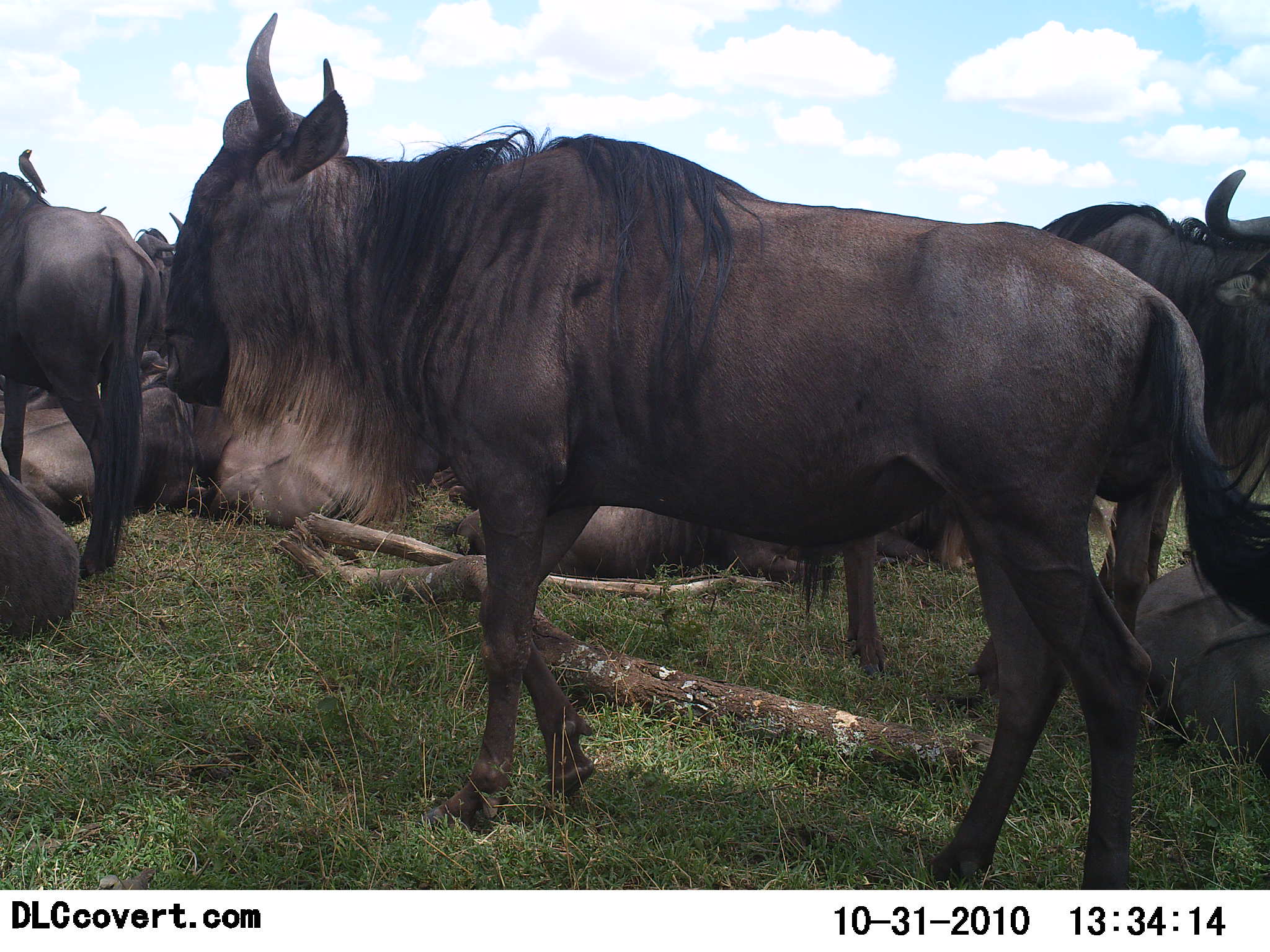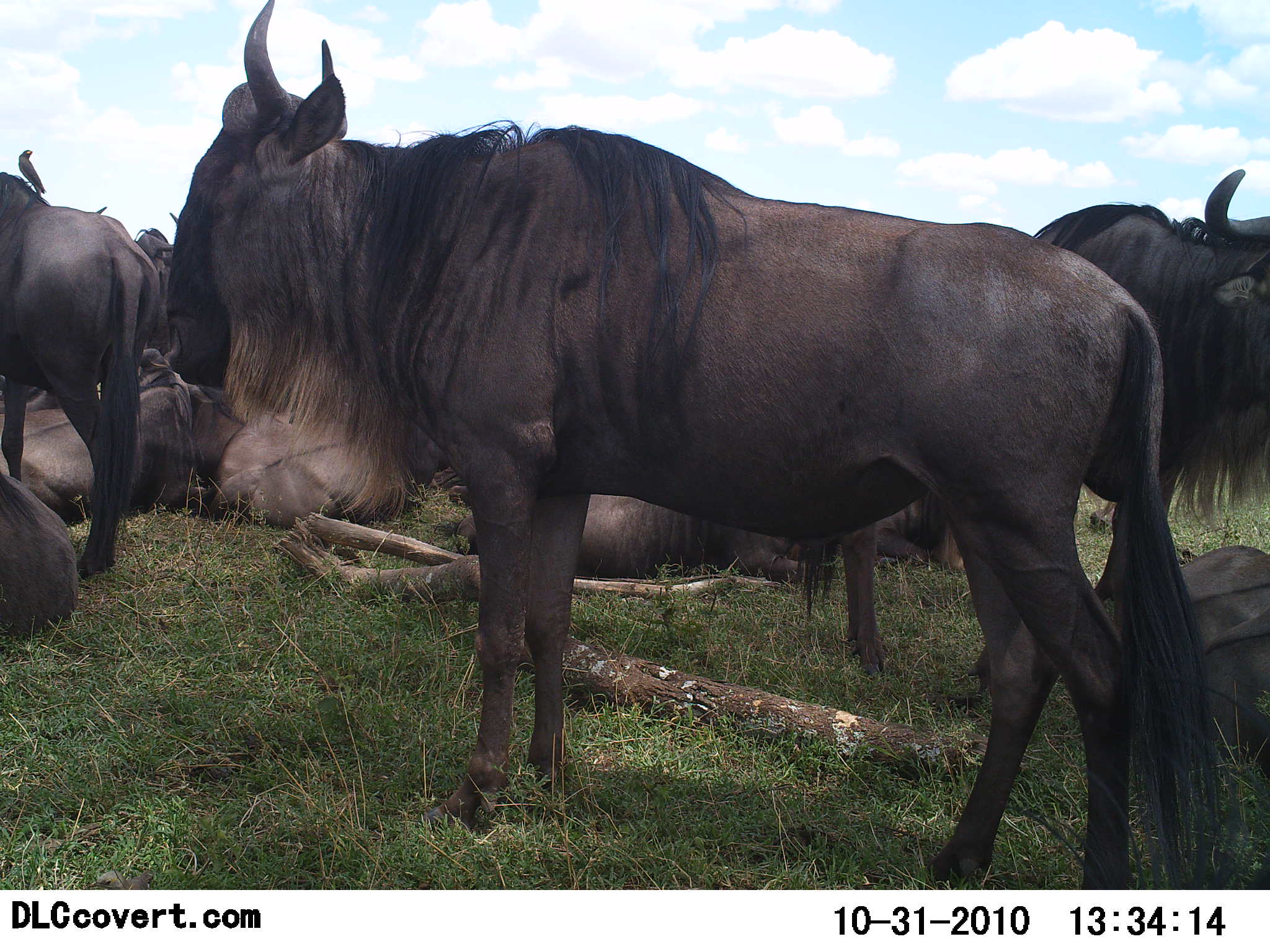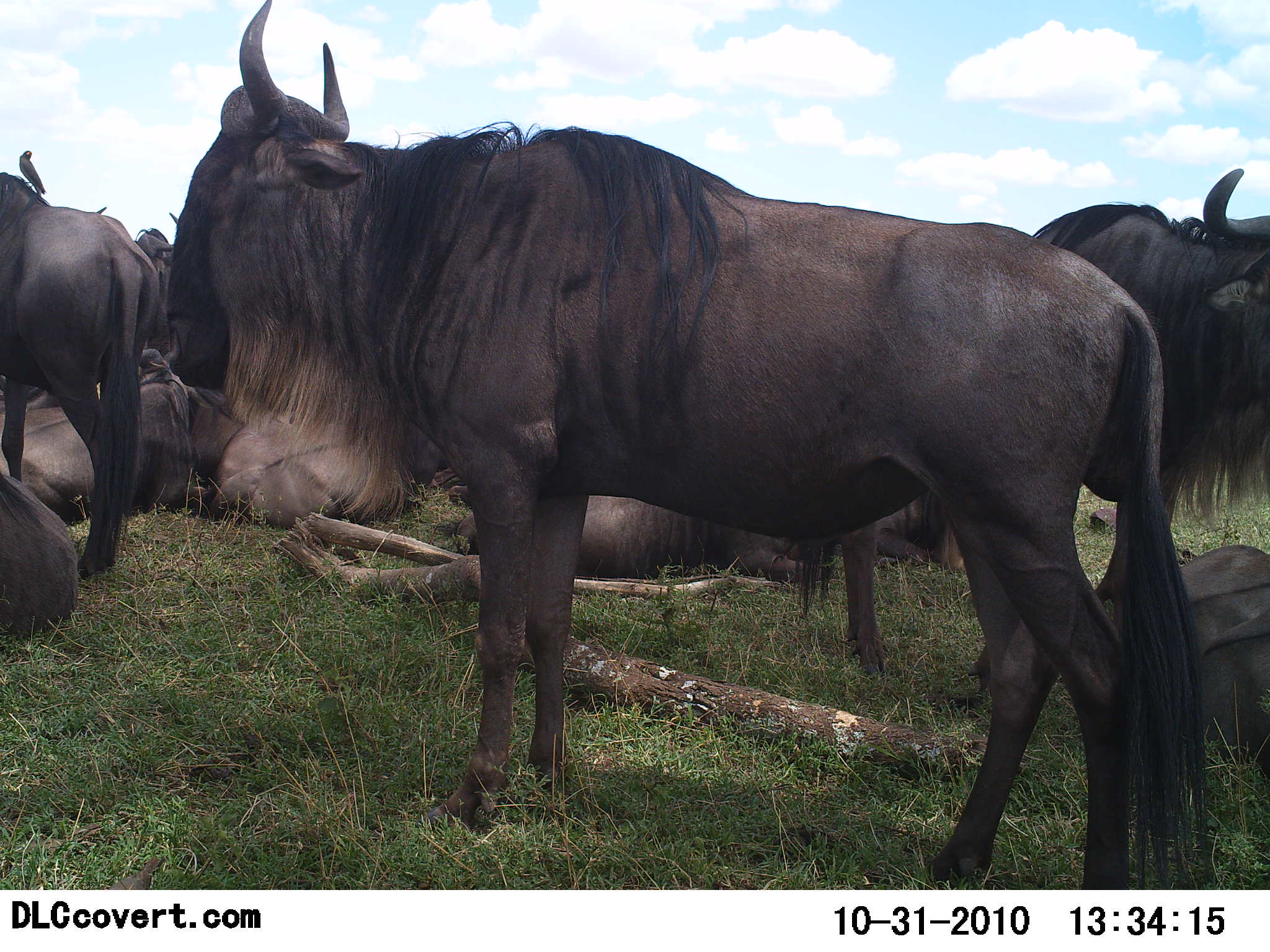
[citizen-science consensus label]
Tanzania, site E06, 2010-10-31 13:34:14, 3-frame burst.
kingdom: Animalia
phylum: Chordata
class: Mammalia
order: Artiodactyla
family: Bovidae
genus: Connochaetes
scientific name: Connochaetes taurinus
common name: blue wildebeest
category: wildebeest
Wildebeest (blue wildebeest) (Connochaetes taurinus), count 9. Behavior (volunteer vote fractions): standing 77%, resting 85%, moving 0%, interacting 0%. Young present (vote fraction): 0%. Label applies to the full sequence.